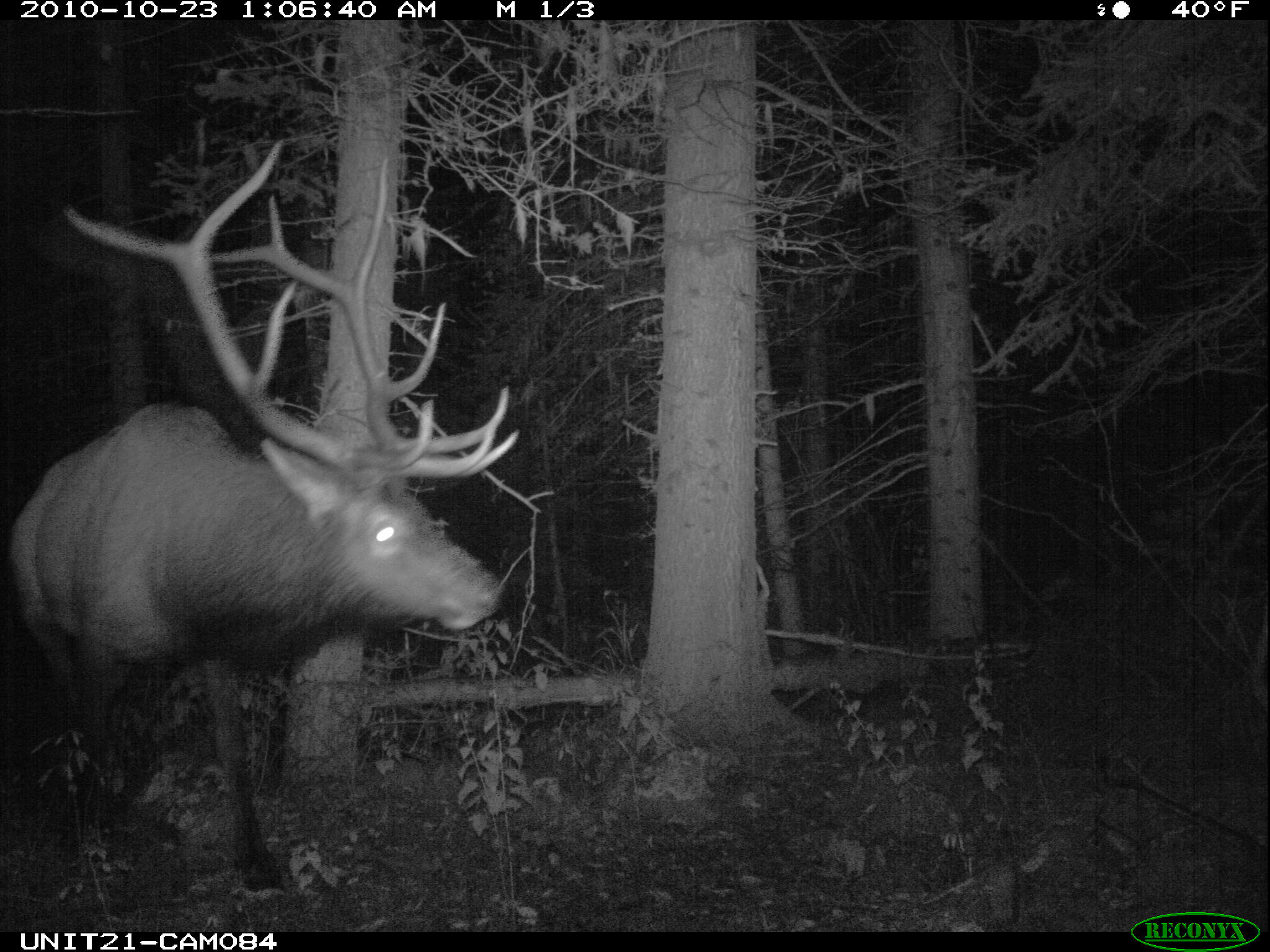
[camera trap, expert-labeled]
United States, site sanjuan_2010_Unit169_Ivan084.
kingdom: Animalia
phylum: Chordata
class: Mammalia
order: Artiodactyla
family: Cervidae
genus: Cervus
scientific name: Cervus elaphus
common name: red deer